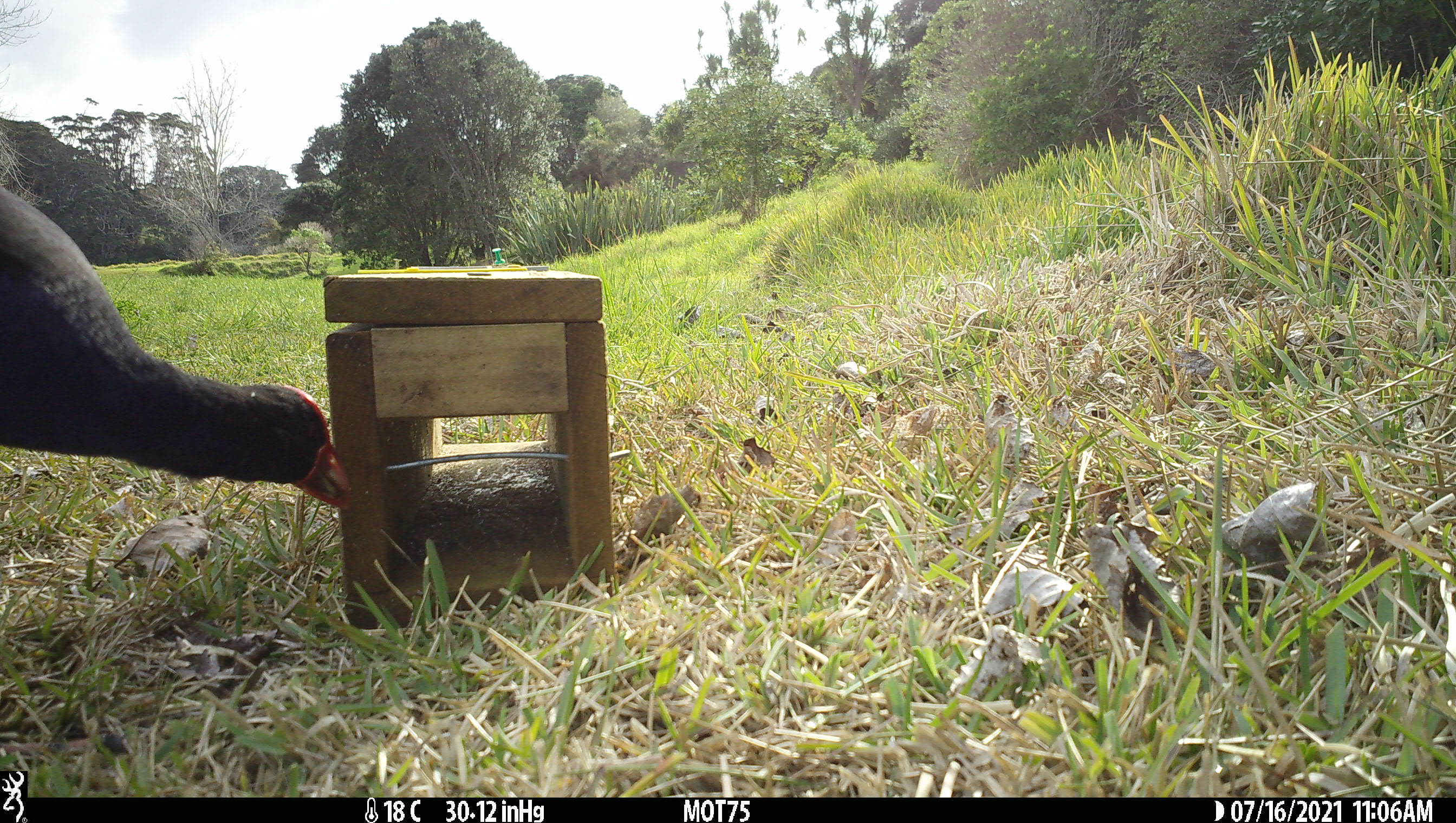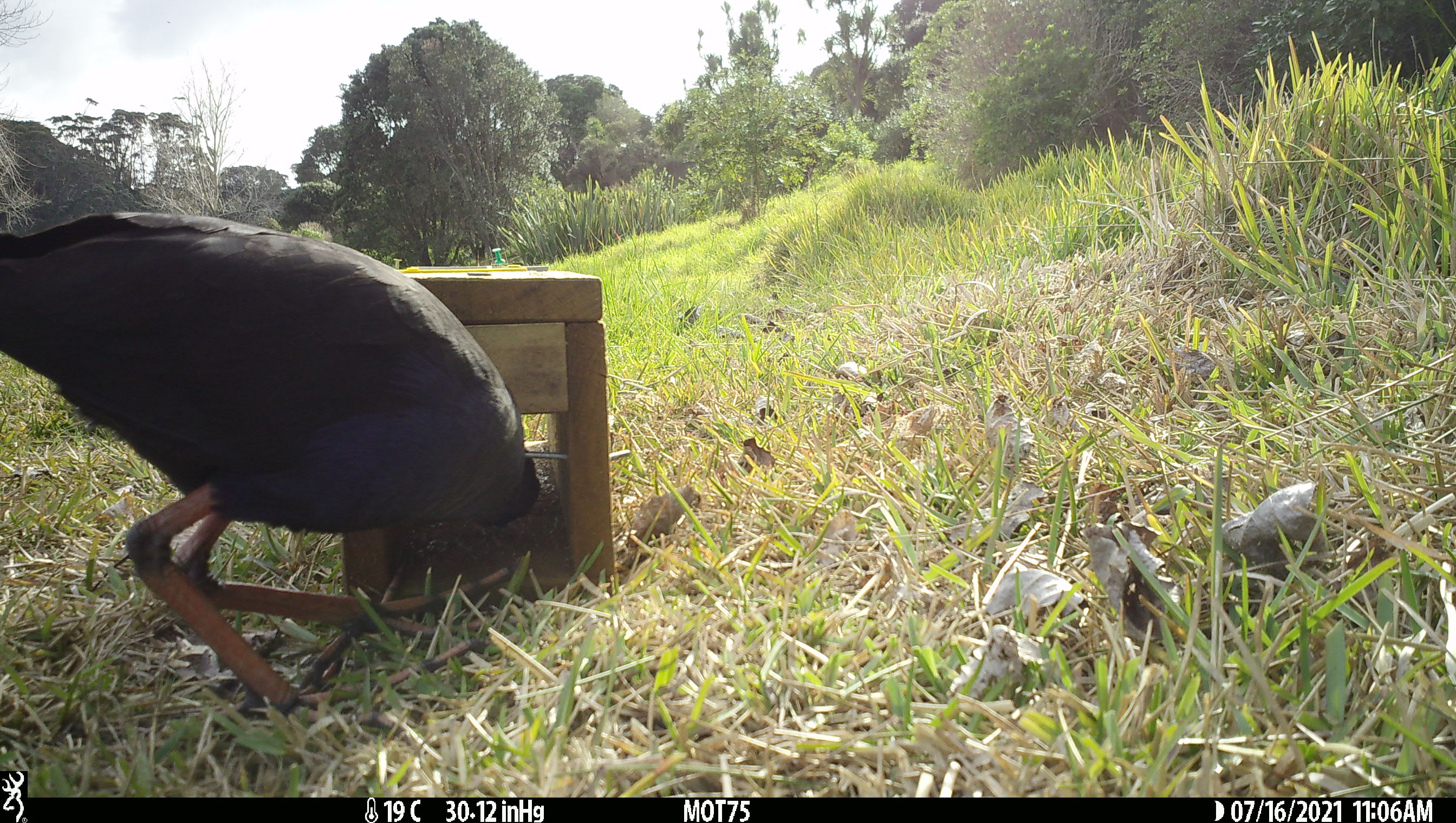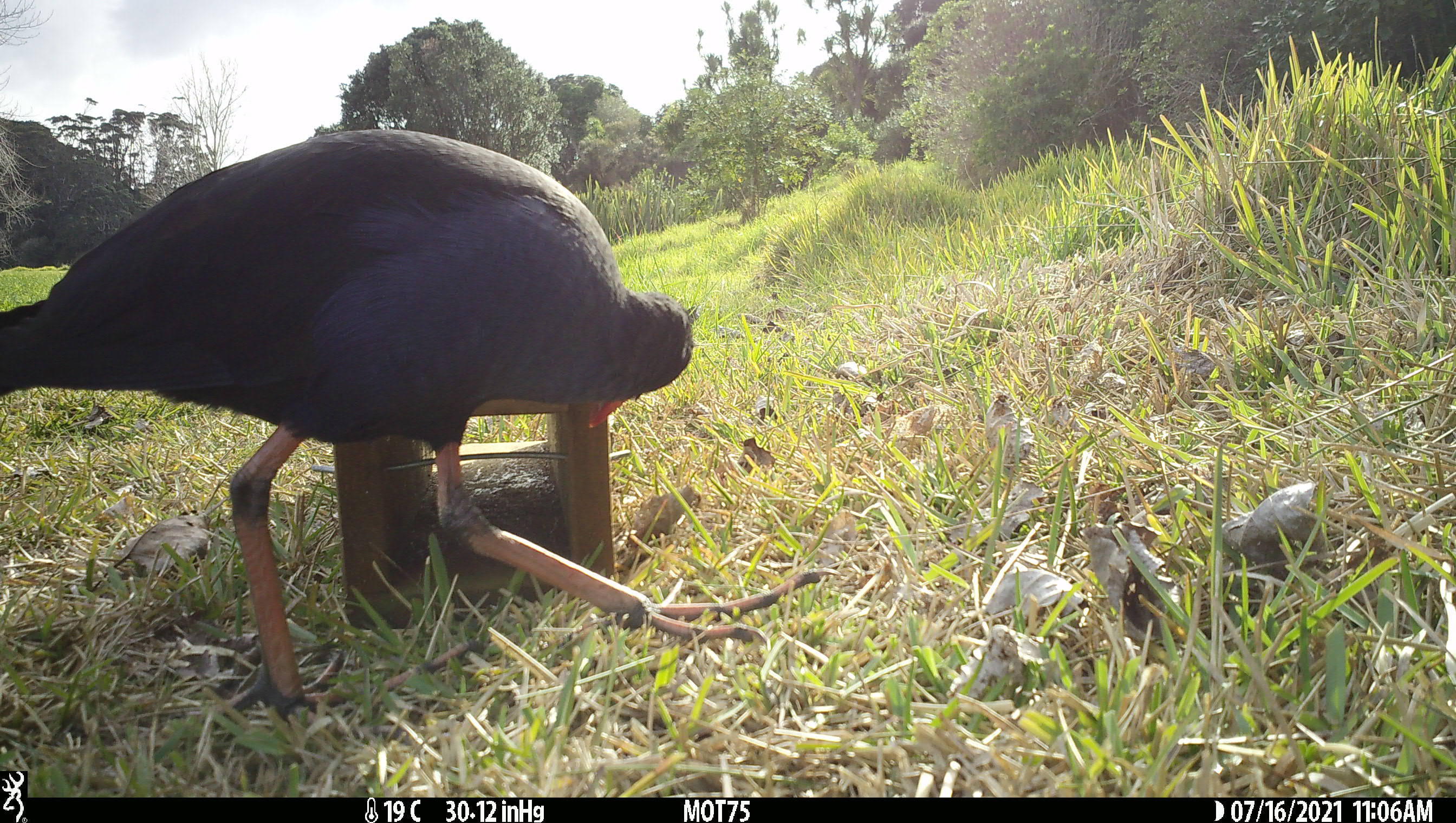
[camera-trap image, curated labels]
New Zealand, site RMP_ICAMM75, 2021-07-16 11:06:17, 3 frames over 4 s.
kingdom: Animalia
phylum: Chordata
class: Aves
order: Gruiformes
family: Rallidae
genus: Porphyrio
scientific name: Porphyrio melanotus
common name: australasian swamphen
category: pukeko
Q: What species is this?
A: Pukeko (australasian swamphen) (Porphyrio melanotus).